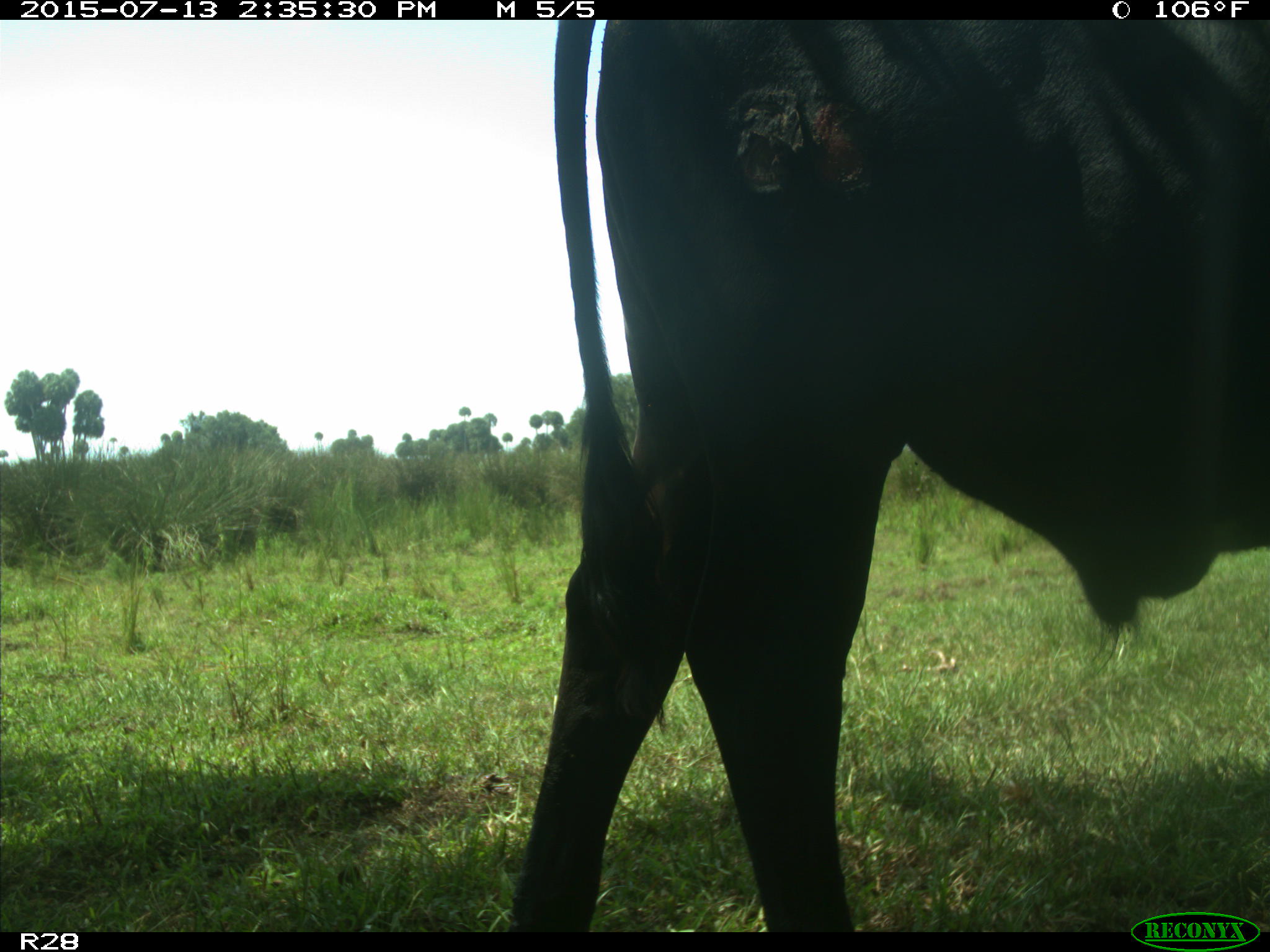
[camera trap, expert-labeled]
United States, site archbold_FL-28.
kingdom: Animalia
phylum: Chordata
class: Mammalia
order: Artiodactyla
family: Bovidae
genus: Bos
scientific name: Bos taurus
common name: domestic cow